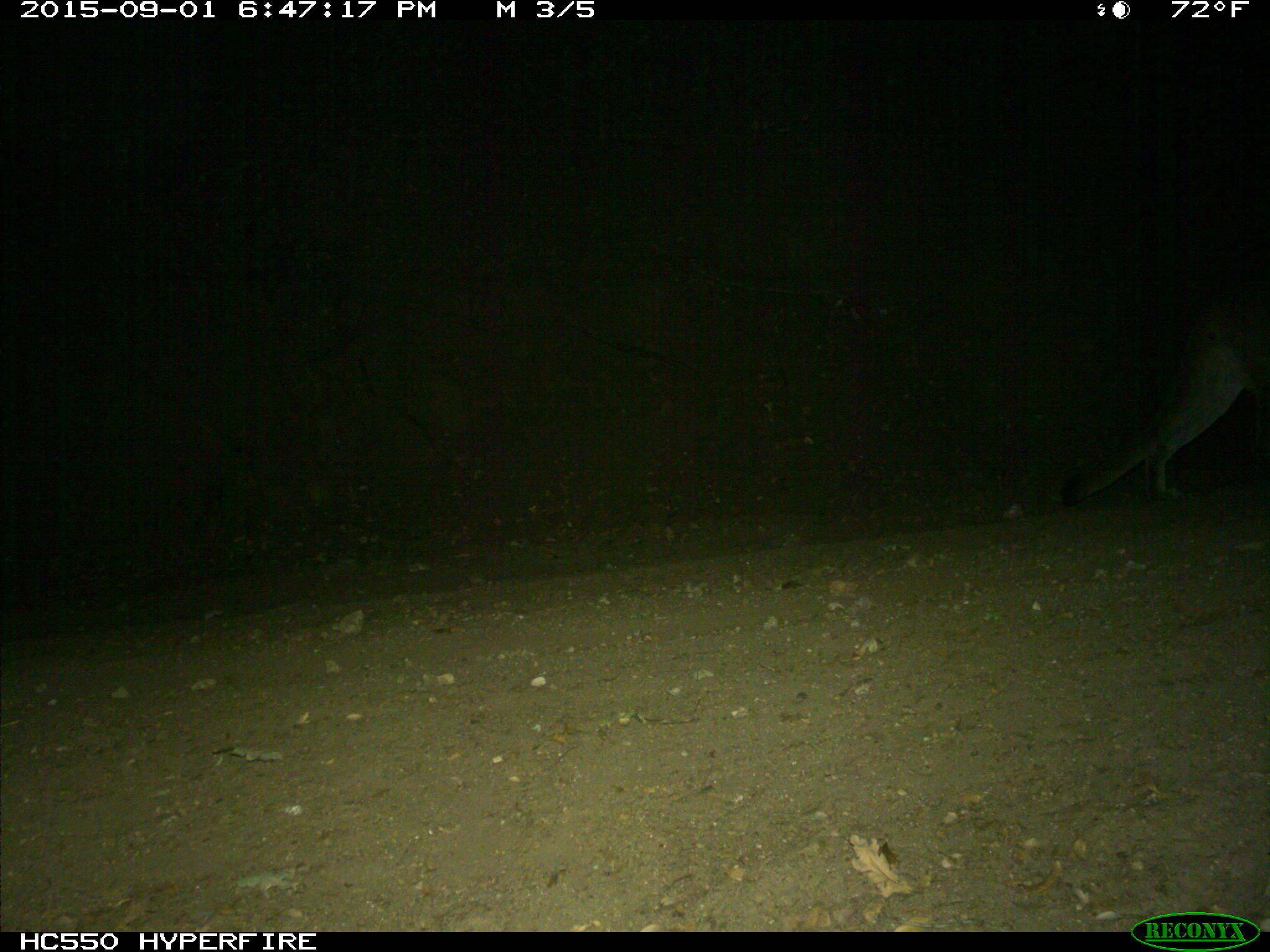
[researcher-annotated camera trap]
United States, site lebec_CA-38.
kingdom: Animalia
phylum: Chordata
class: Mammalia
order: Carnivora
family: Felidae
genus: Puma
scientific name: Puma concolor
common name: mountain lion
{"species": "Puma concolor (mountain lion)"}